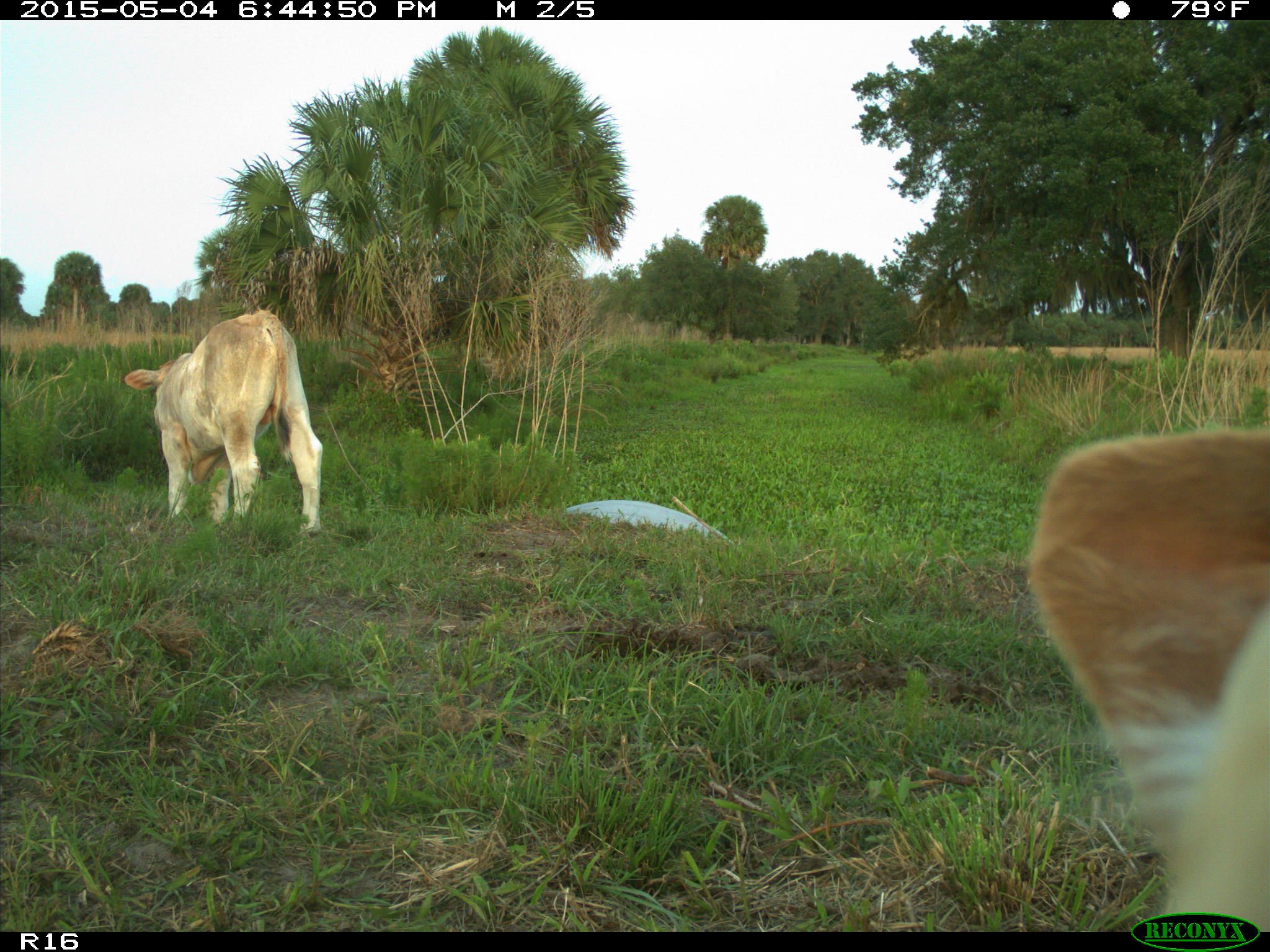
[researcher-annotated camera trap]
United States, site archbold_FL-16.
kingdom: Animalia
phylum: Chordata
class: Mammalia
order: Artiodactyla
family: Bovidae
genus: Bos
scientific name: Bos taurus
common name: domestic cow